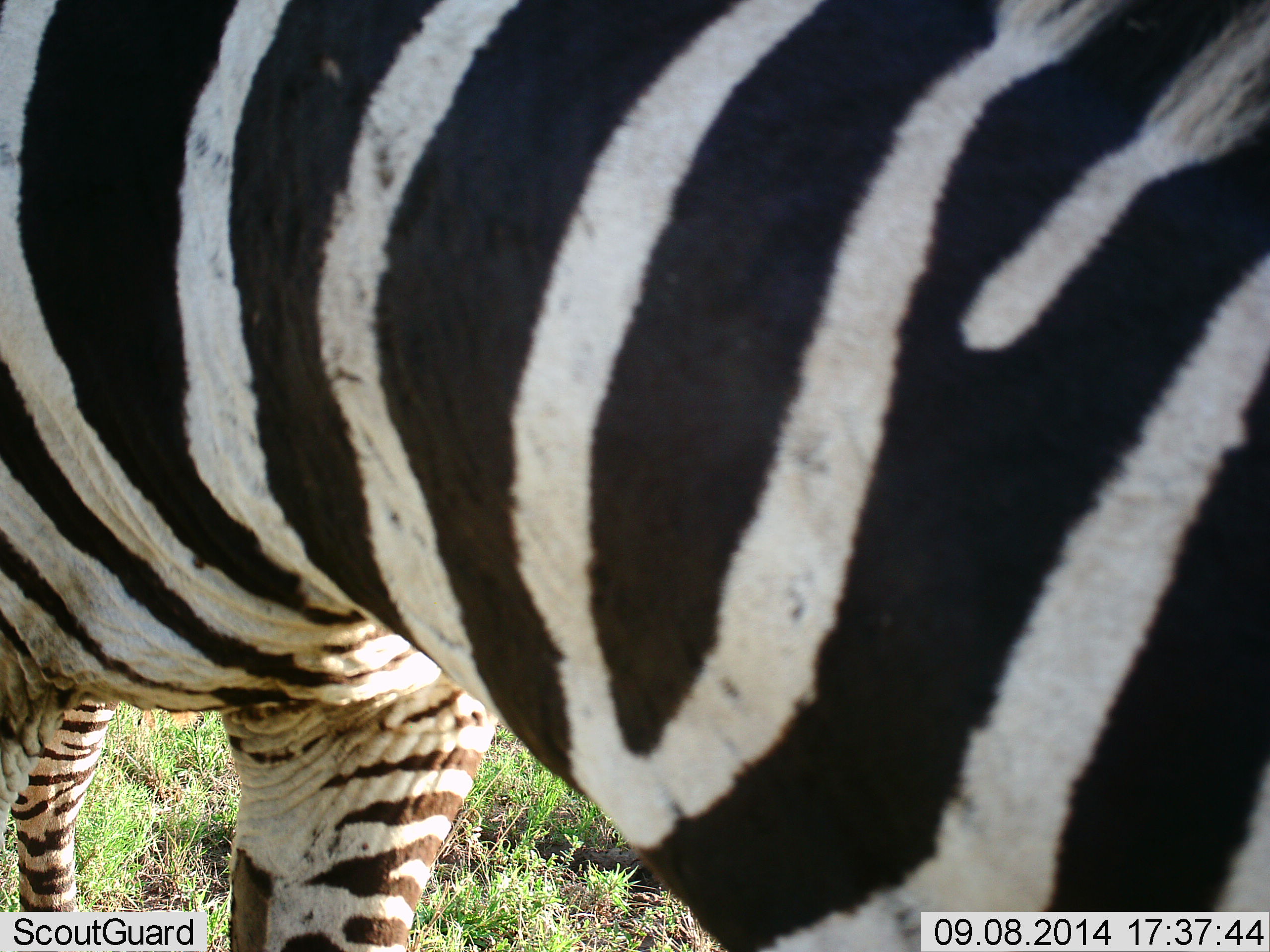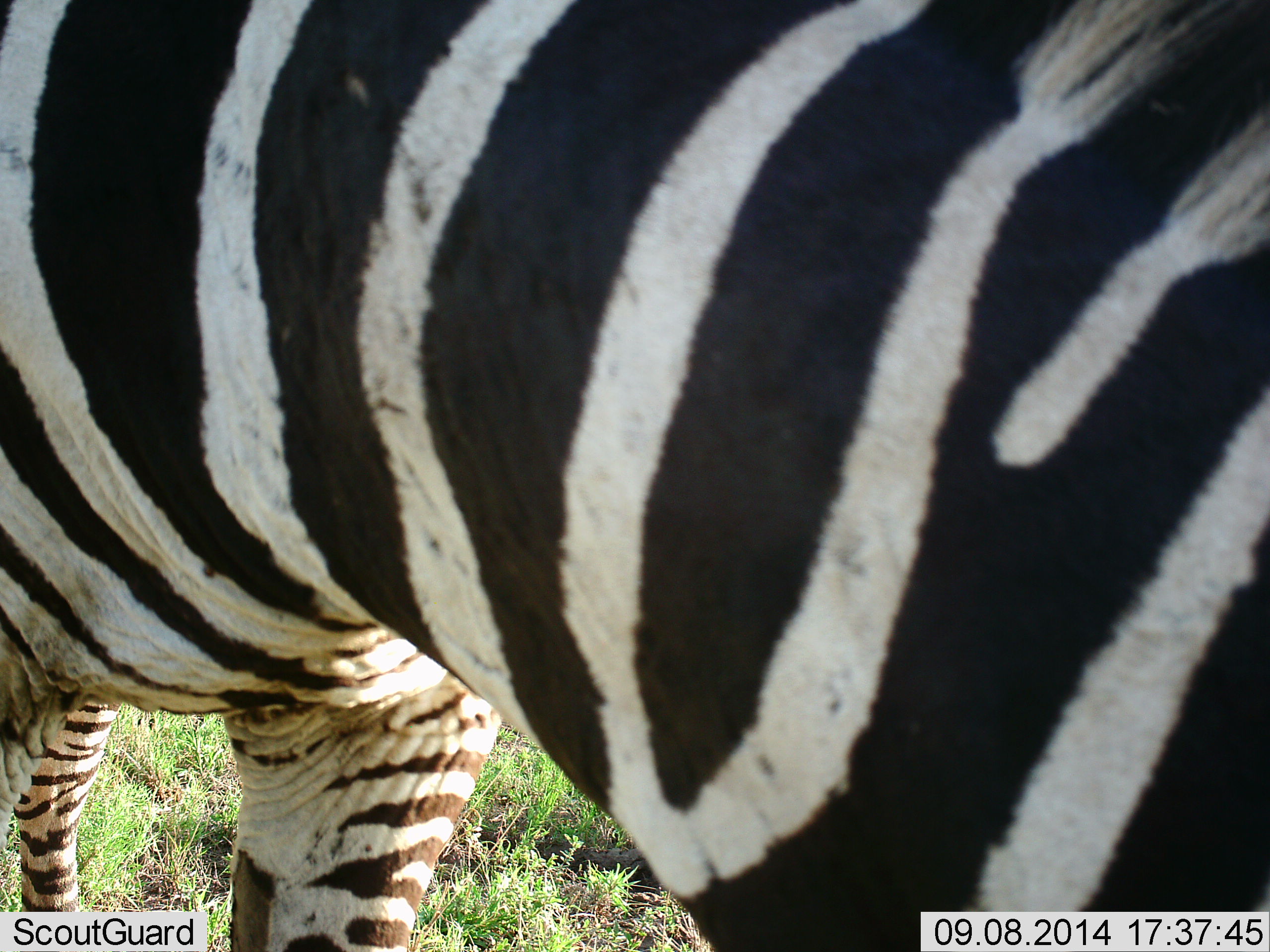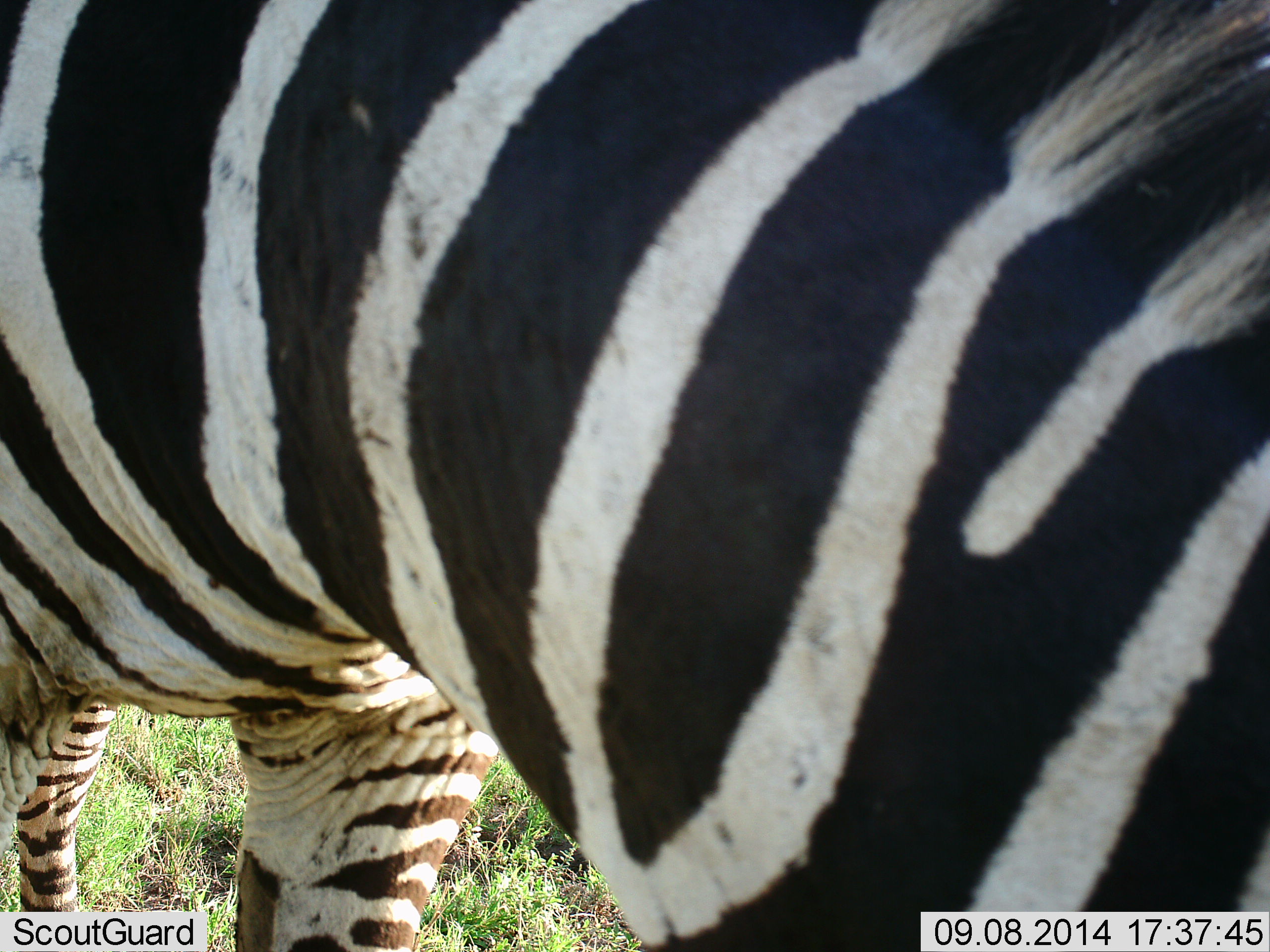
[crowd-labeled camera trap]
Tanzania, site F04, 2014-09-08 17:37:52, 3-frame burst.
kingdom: Animalia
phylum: Chordata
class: Mammalia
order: Perissodactyla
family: Equidae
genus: Equus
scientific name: Equus quagga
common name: plains zebra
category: zebra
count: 1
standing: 70%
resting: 10%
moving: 0%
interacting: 10%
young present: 0%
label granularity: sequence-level